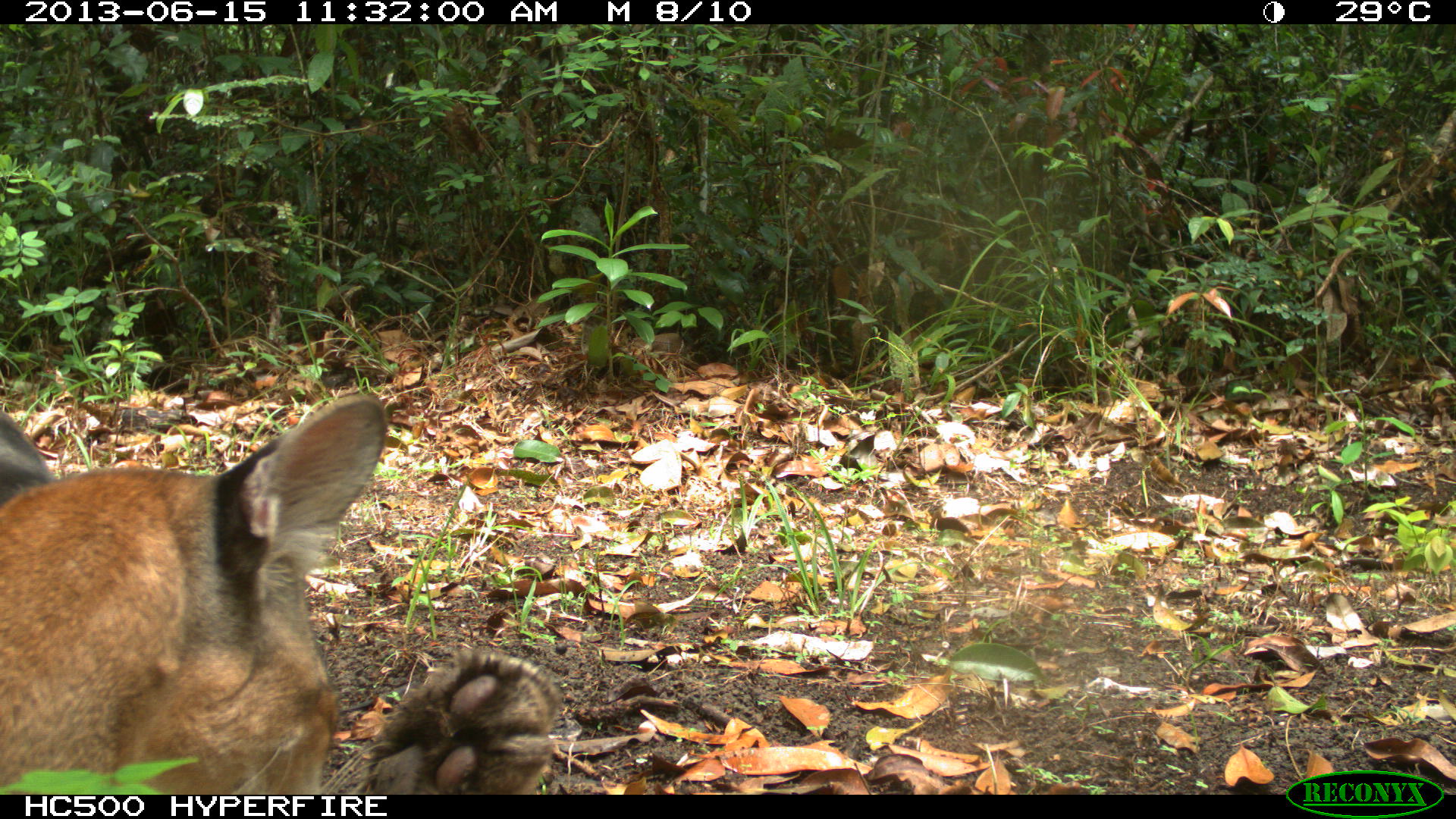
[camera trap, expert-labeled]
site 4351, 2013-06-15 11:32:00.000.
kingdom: Animalia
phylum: Chordata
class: Mammalia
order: Carnivora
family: Felidae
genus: Puma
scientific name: Puma concolor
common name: mountain lion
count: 2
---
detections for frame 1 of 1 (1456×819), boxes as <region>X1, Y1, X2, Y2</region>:
puma concolor: <region>1, 391, 561, 794</region>